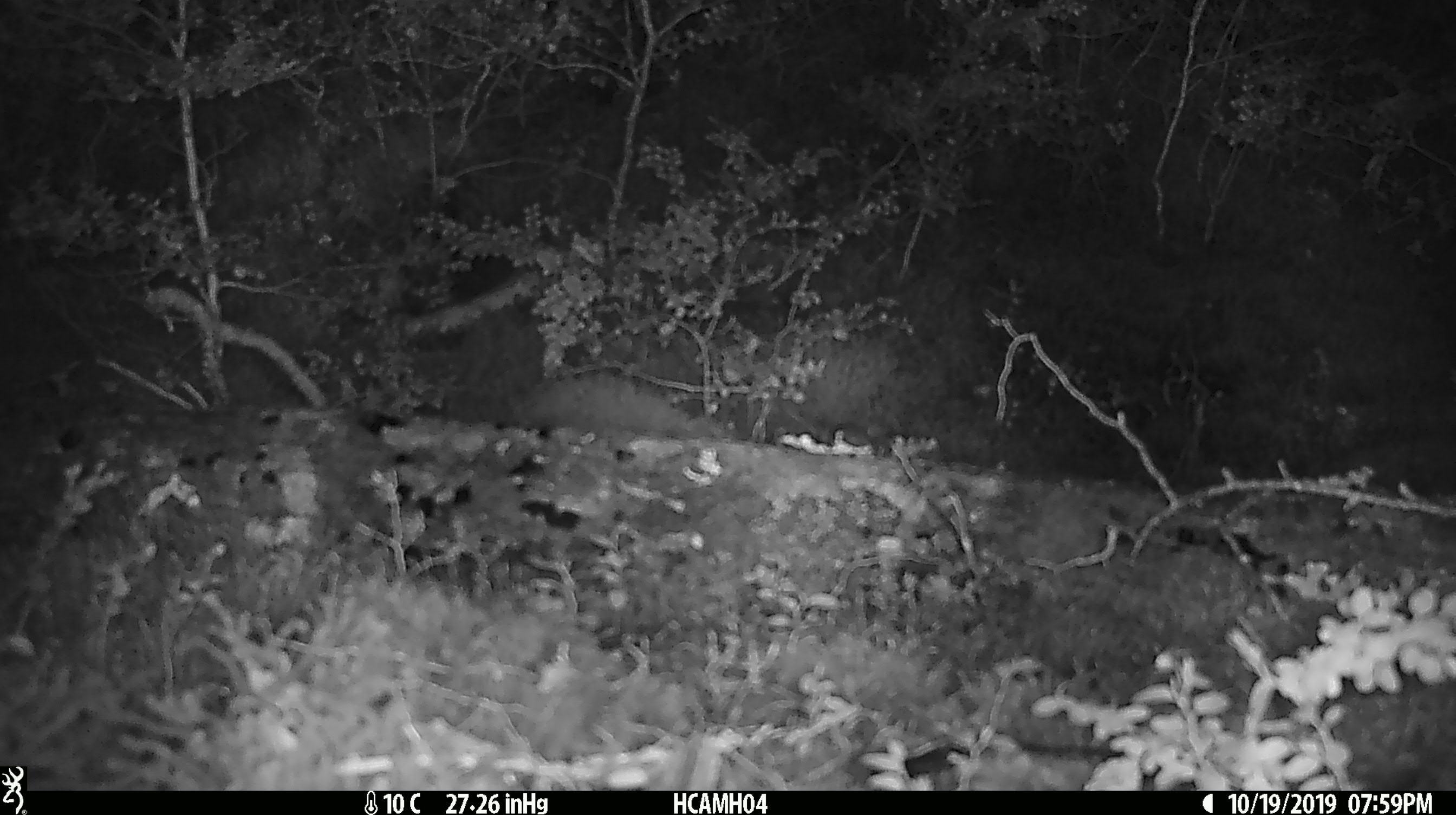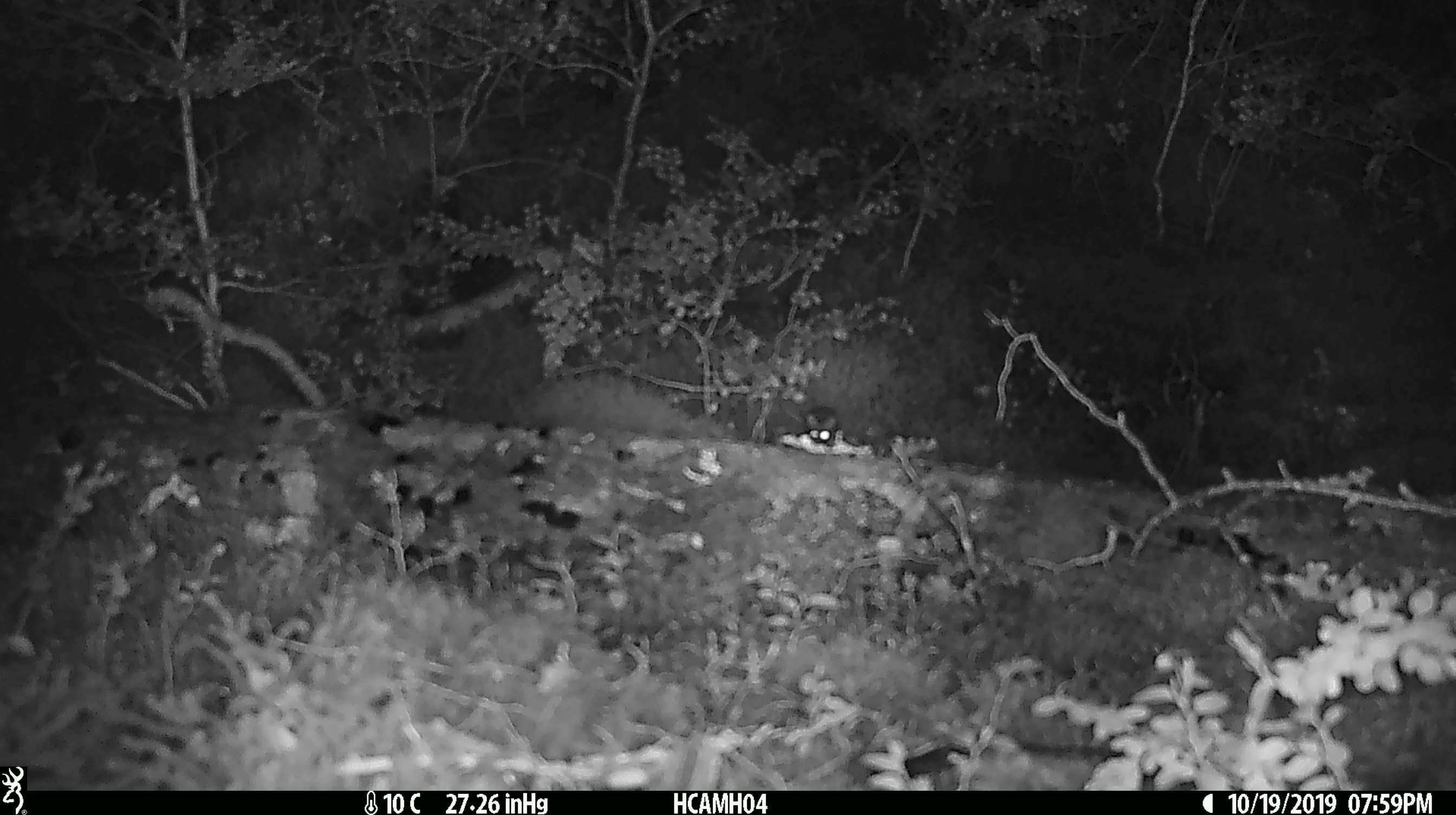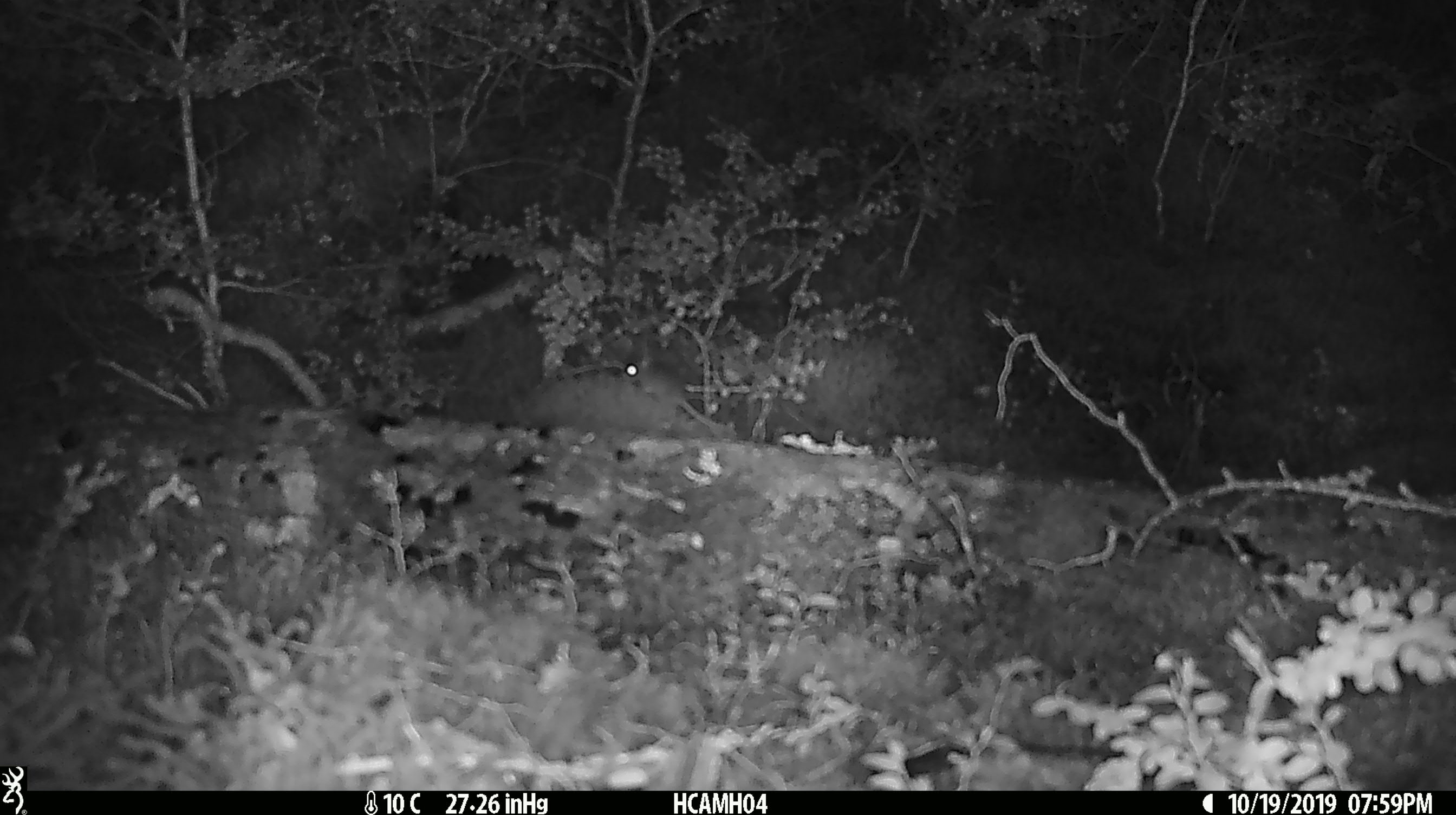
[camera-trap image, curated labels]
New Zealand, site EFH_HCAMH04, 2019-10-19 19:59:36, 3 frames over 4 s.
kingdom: Animalia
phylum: Chordata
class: Mammalia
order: Rodentia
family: Muridae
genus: Mus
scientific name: Mus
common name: mouse